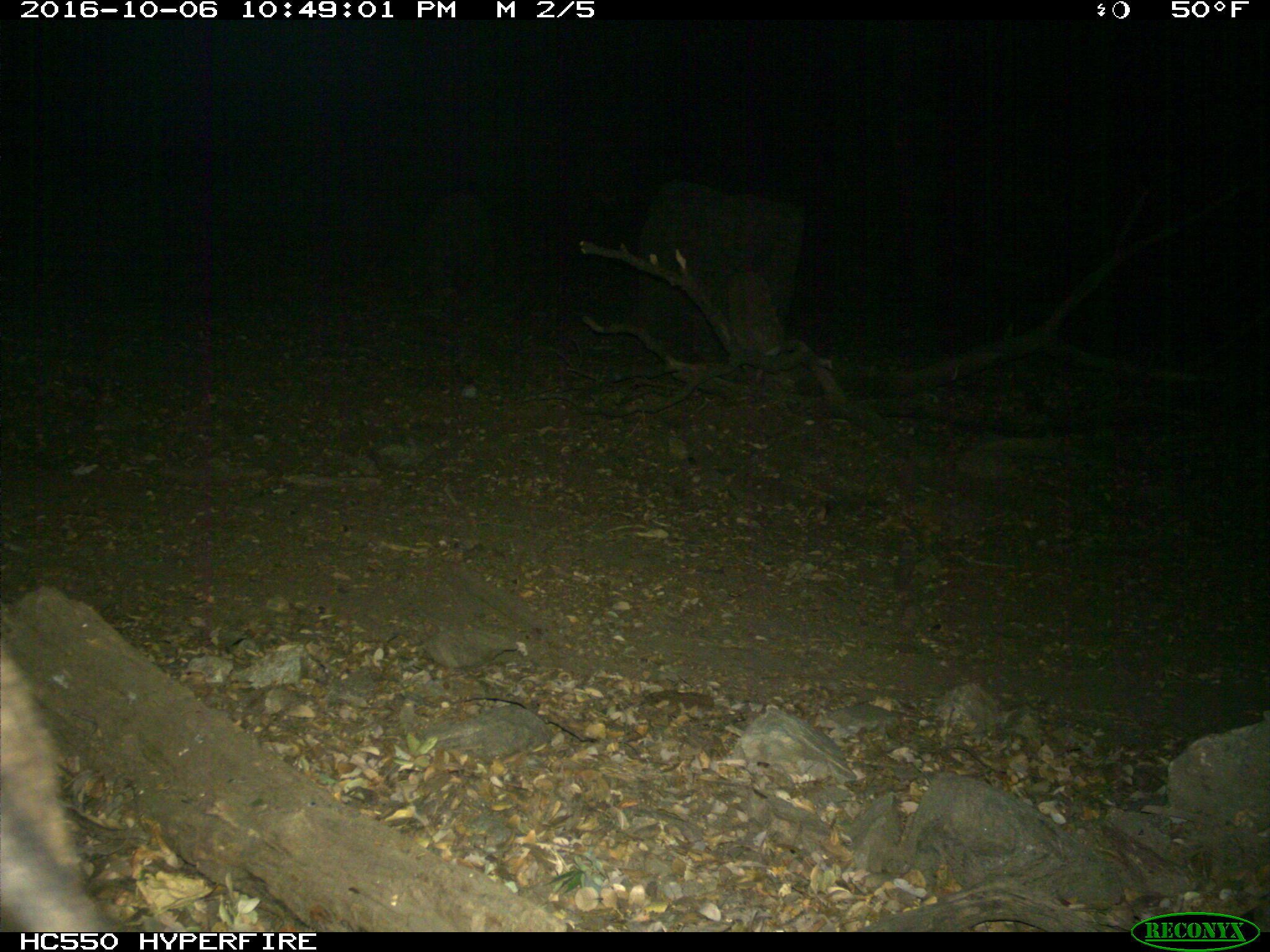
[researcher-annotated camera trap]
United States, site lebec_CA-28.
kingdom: Animalia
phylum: Chordata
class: Mammalia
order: Artiodactyla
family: Suidae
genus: Sus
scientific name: Sus scrofa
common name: wild boar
Sus scrofa (wild boar).